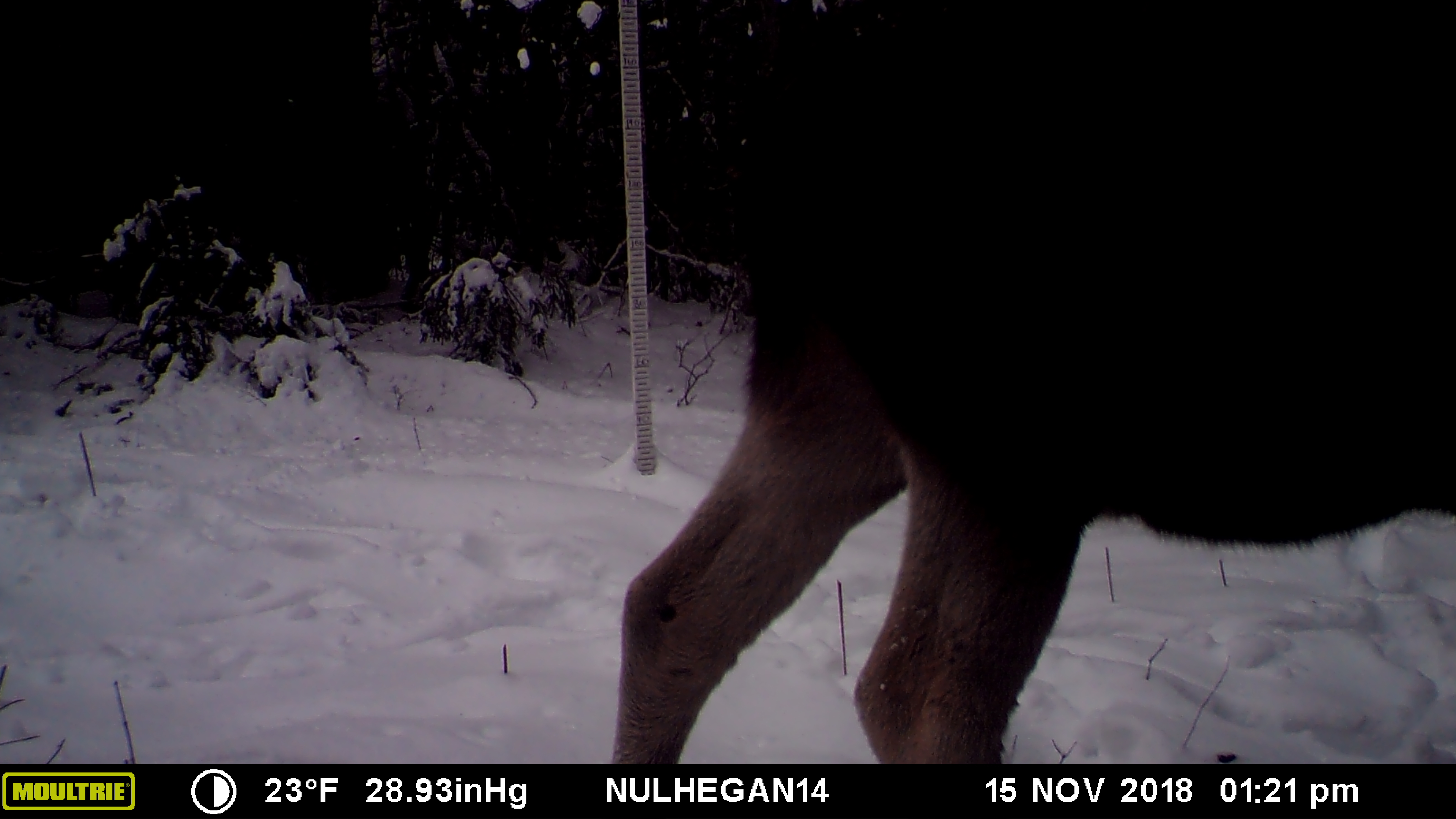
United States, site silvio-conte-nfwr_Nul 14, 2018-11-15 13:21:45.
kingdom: Animalia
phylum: Chordata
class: Mammalia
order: Artiodactyla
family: Cervidae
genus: Alces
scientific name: Alces alces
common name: moose